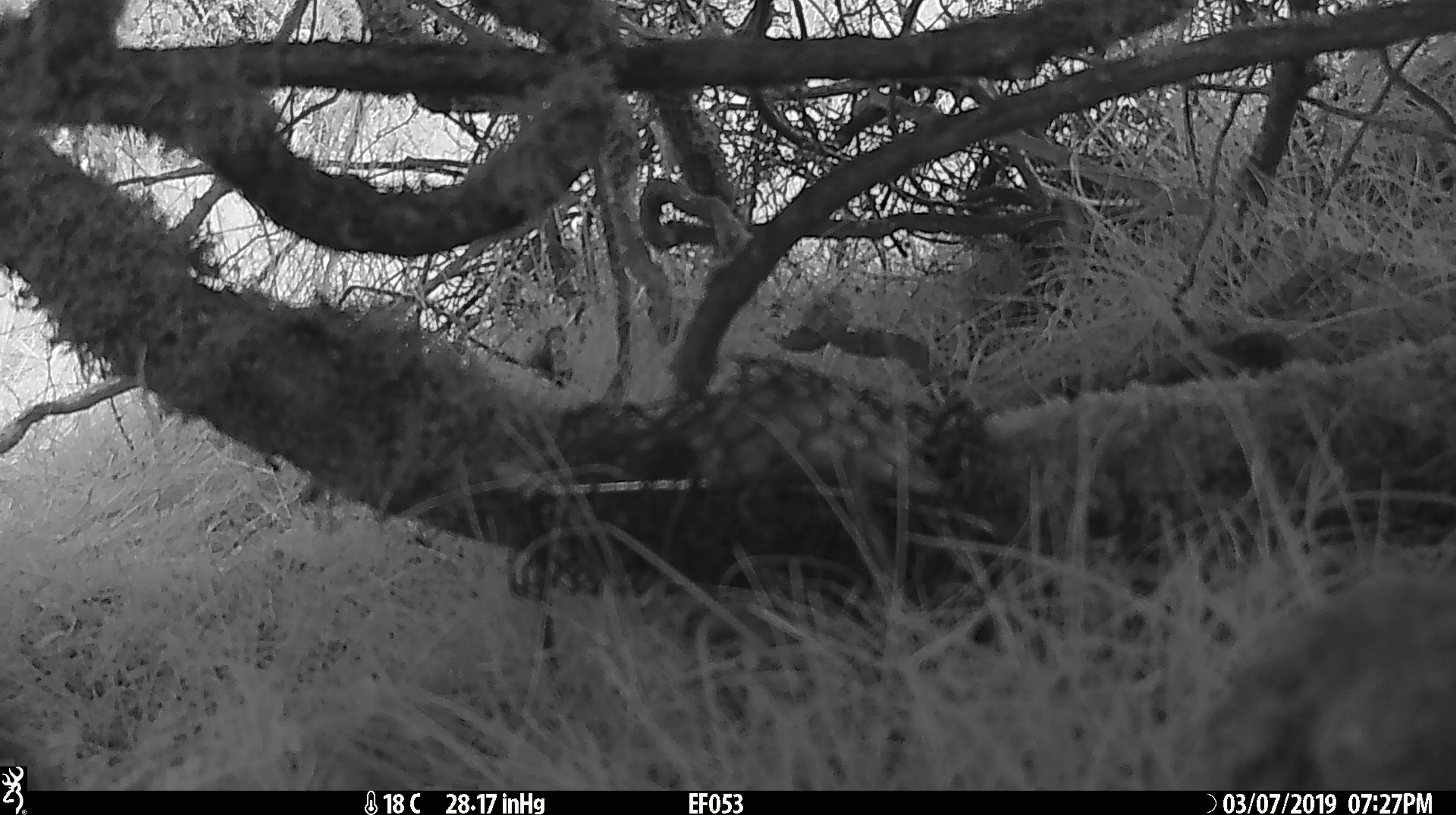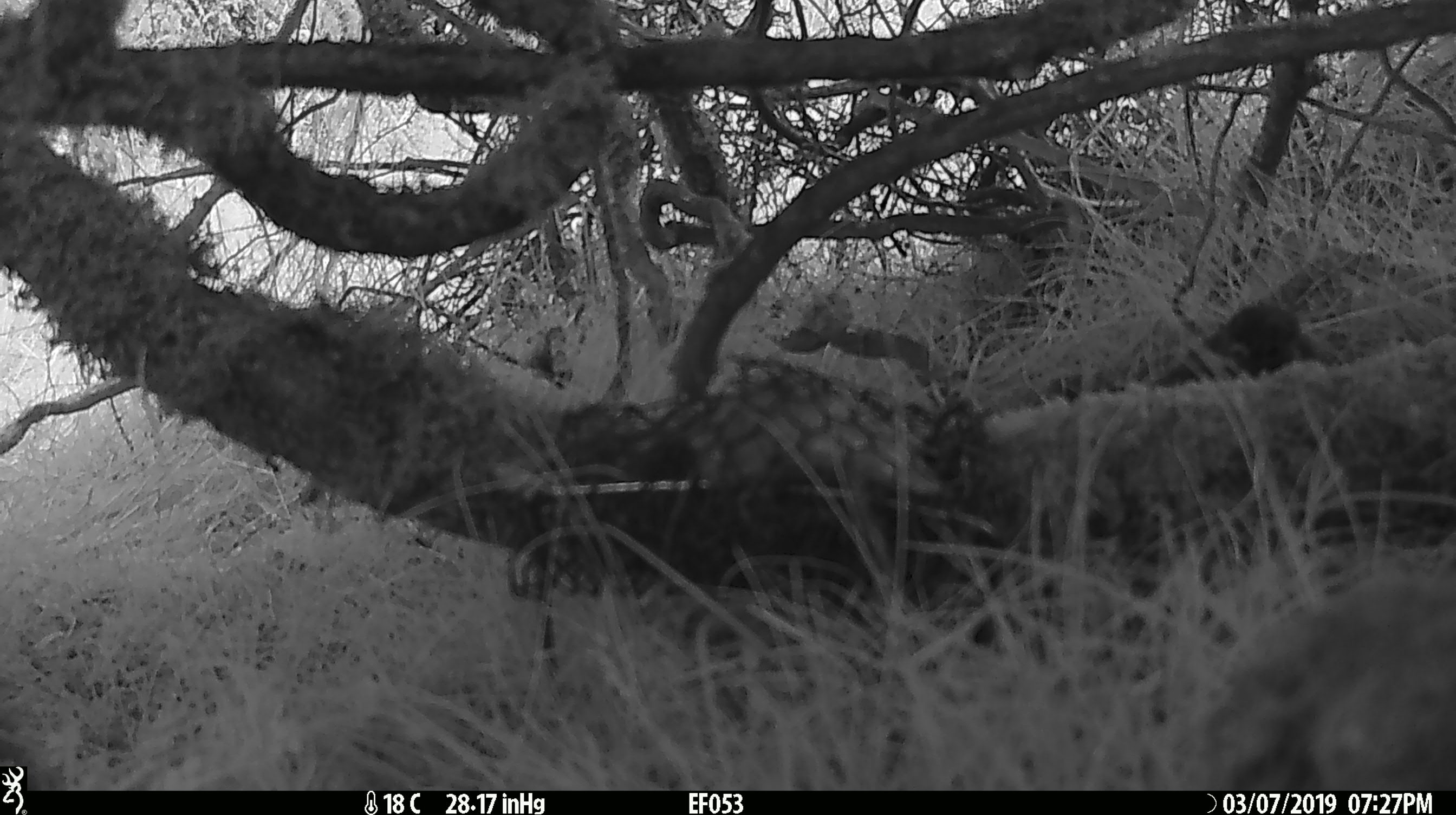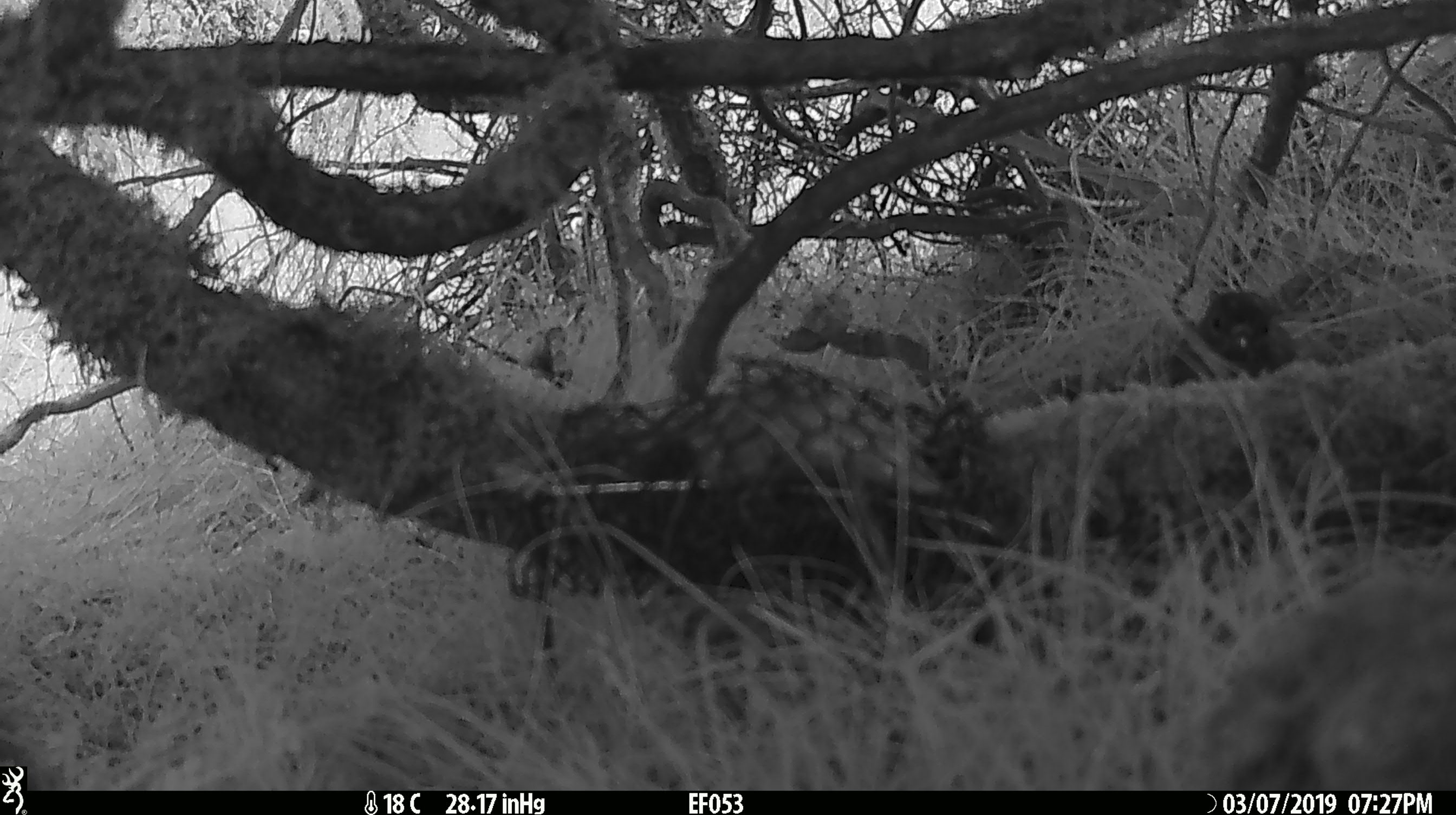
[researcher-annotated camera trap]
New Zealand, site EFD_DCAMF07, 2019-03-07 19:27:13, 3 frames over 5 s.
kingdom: Animalia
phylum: Chordata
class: Aves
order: Passeriformes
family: Petroicidae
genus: Petroica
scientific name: Petroica australis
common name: new zealand robin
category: robin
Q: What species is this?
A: Robin (new zealand robin) (Petroica australis).